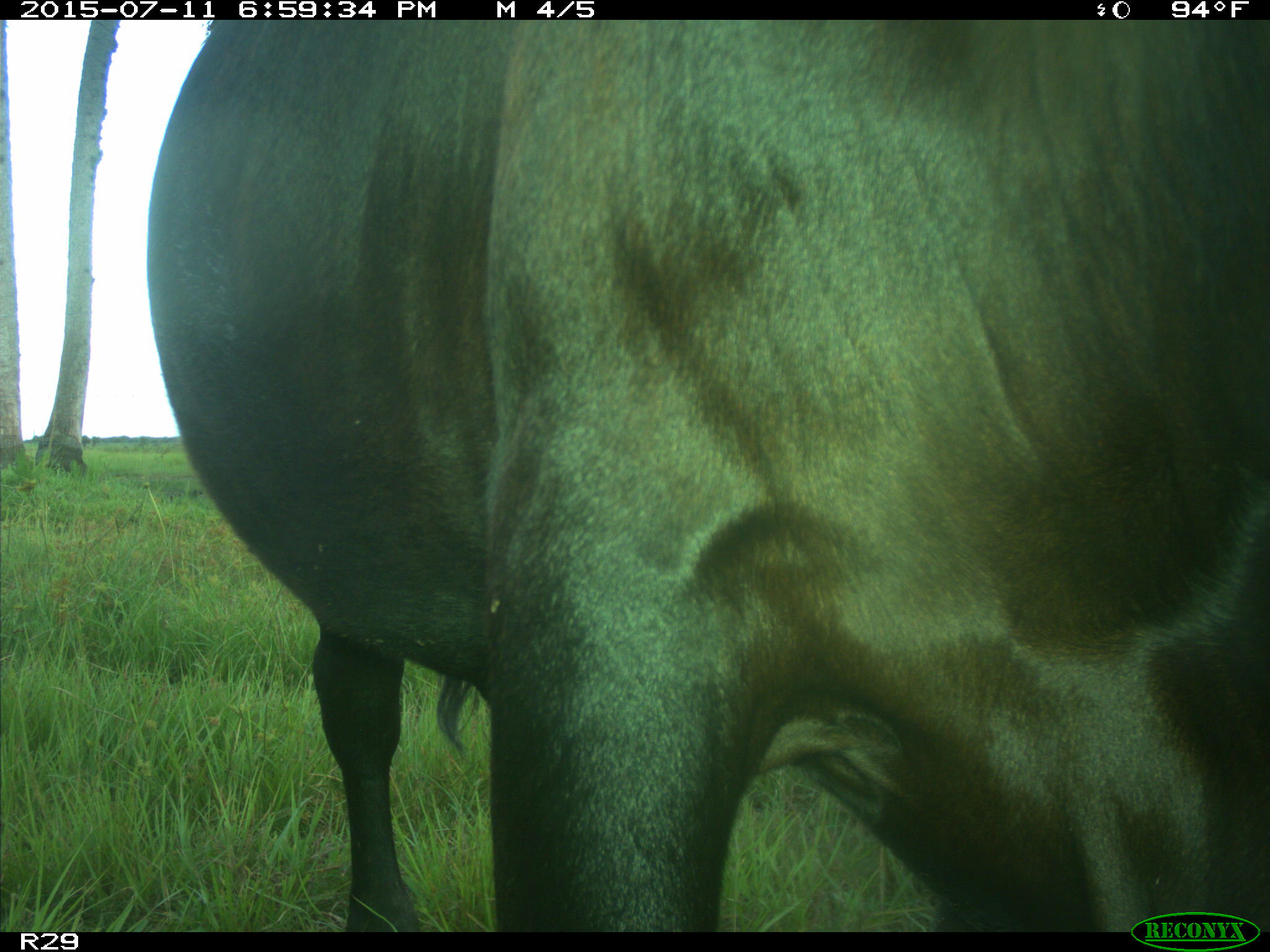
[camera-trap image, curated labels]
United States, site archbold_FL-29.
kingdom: Animalia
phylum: Chordata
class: Mammalia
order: Artiodactyla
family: Bovidae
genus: Bos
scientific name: Bos taurus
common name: domestic cow